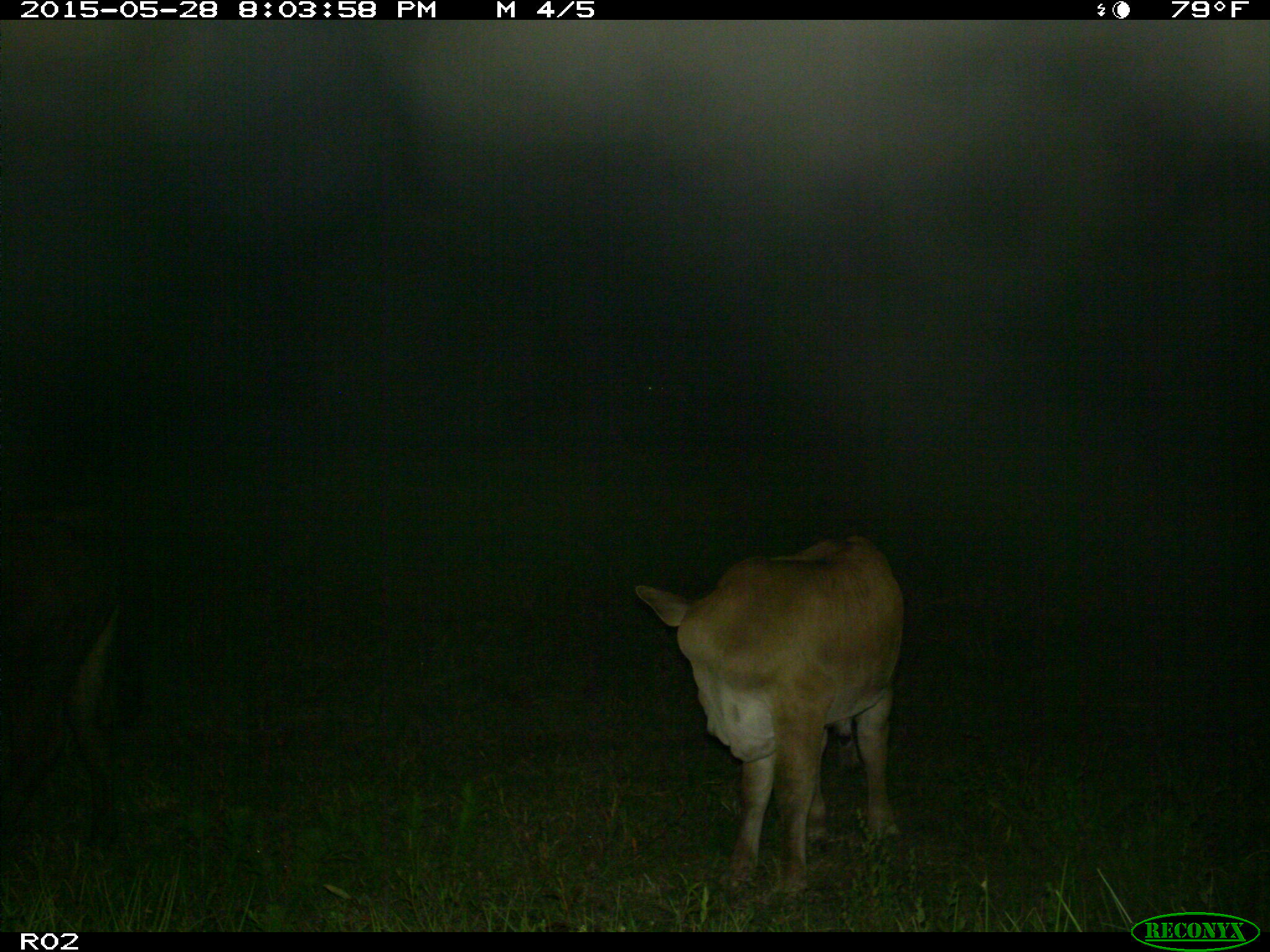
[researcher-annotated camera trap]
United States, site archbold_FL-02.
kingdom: Animalia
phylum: Chordata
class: Mammalia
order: Artiodactyla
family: Bovidae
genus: Bos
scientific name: Bos taurus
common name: domestic cow